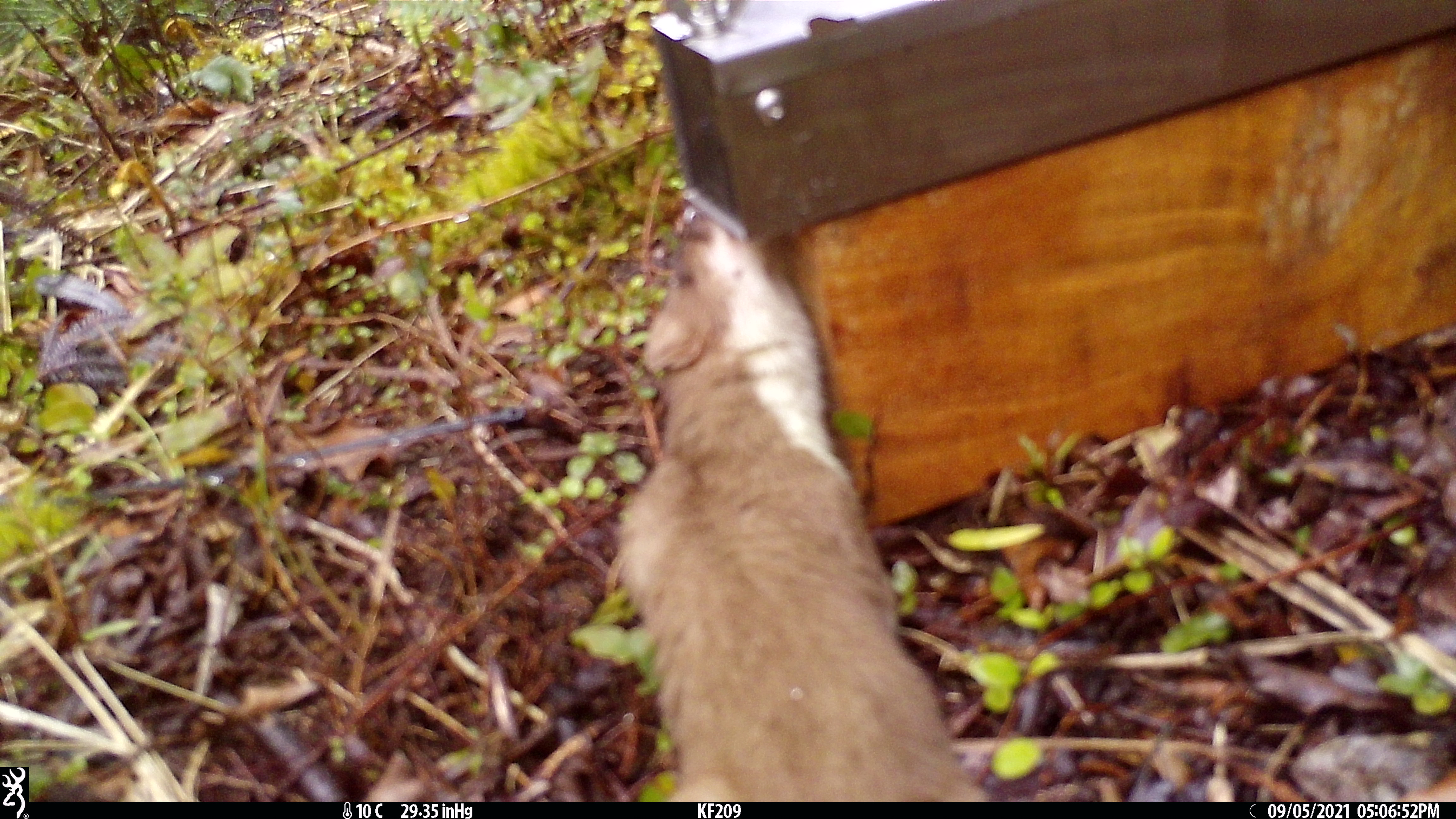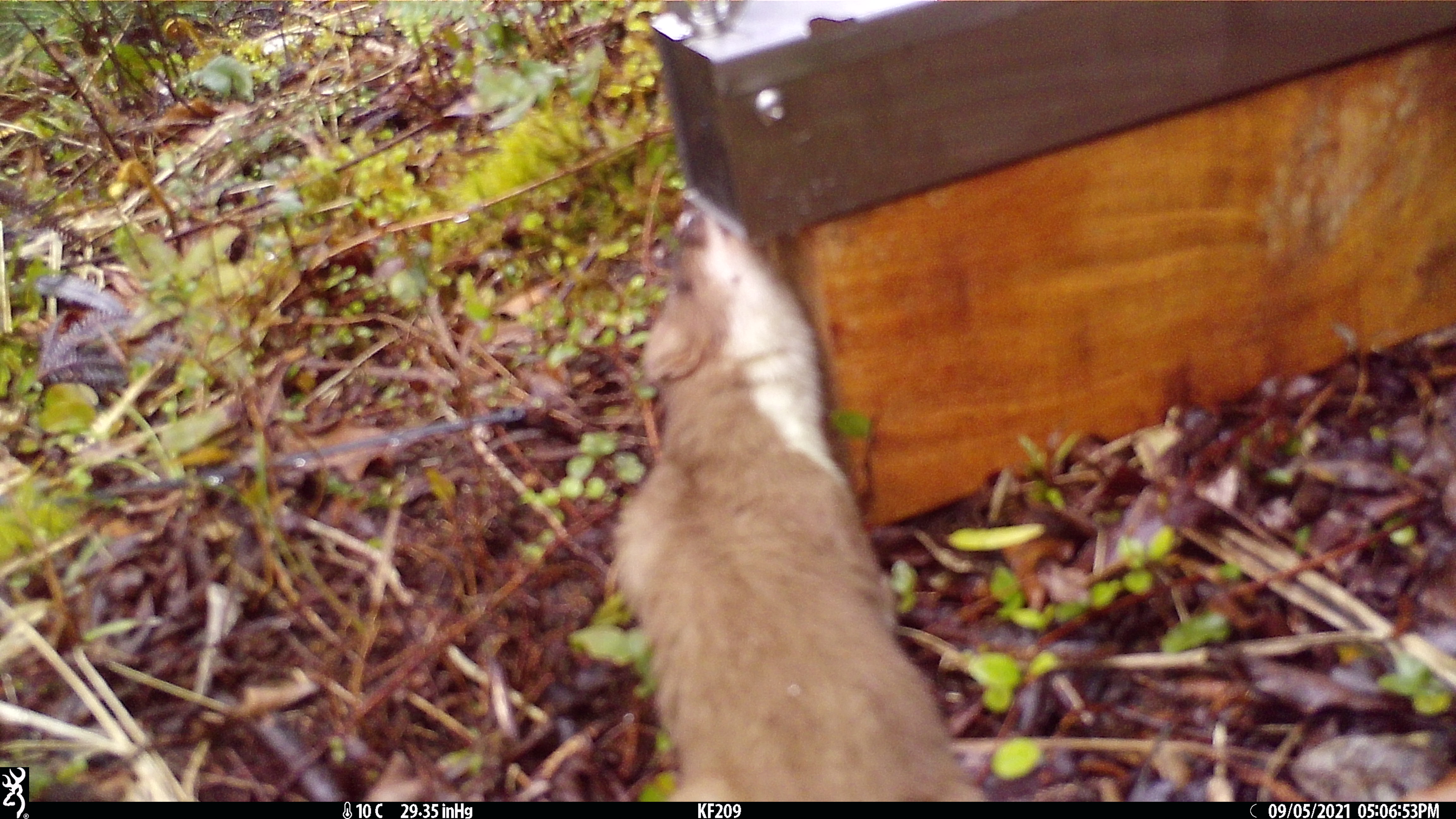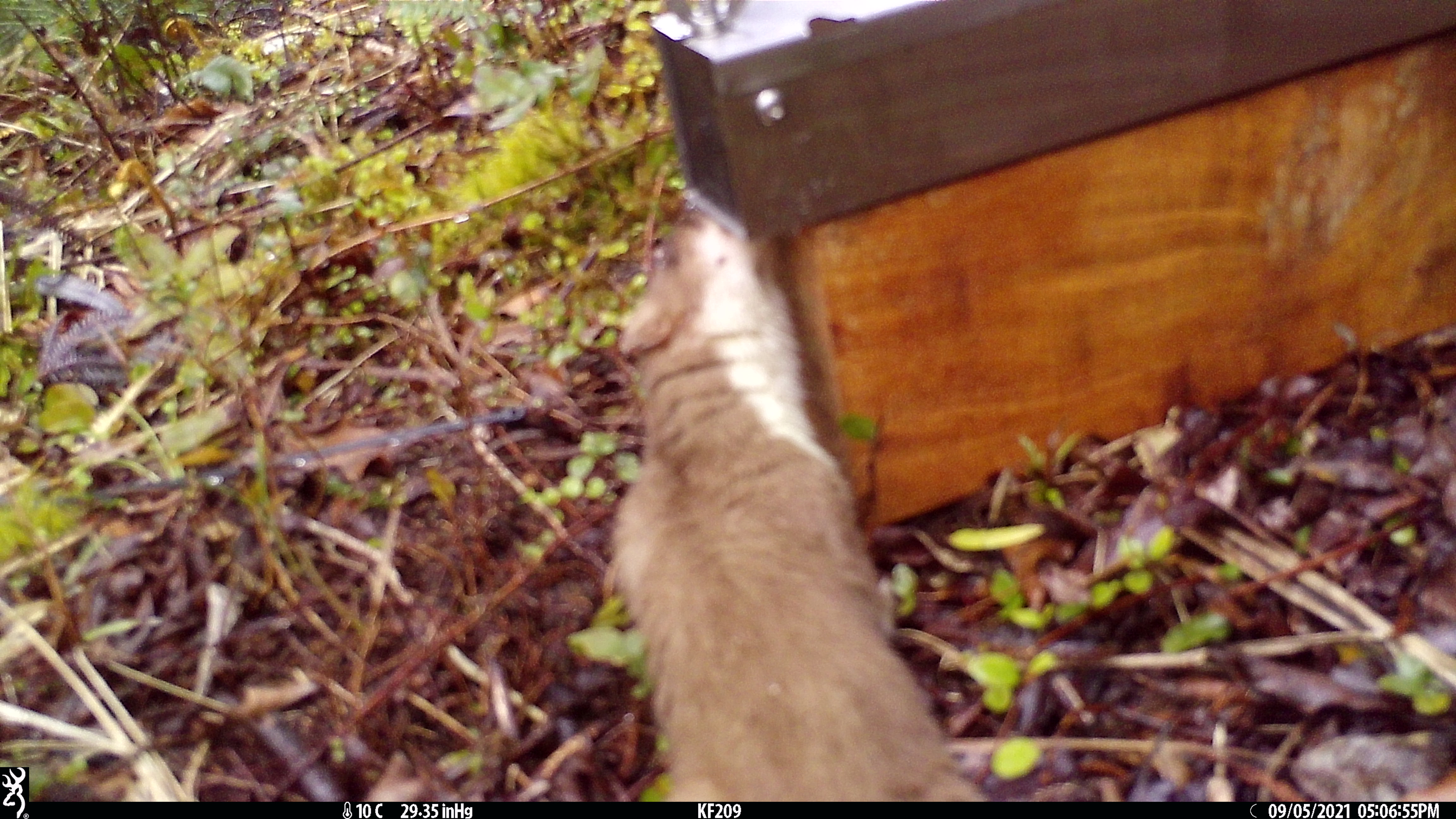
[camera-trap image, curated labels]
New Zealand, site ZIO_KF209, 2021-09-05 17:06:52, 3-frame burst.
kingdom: Animalia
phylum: Chordata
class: Mammalia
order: Carnivora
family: Mustelidae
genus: Mustela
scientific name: Mustela erminea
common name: stoat